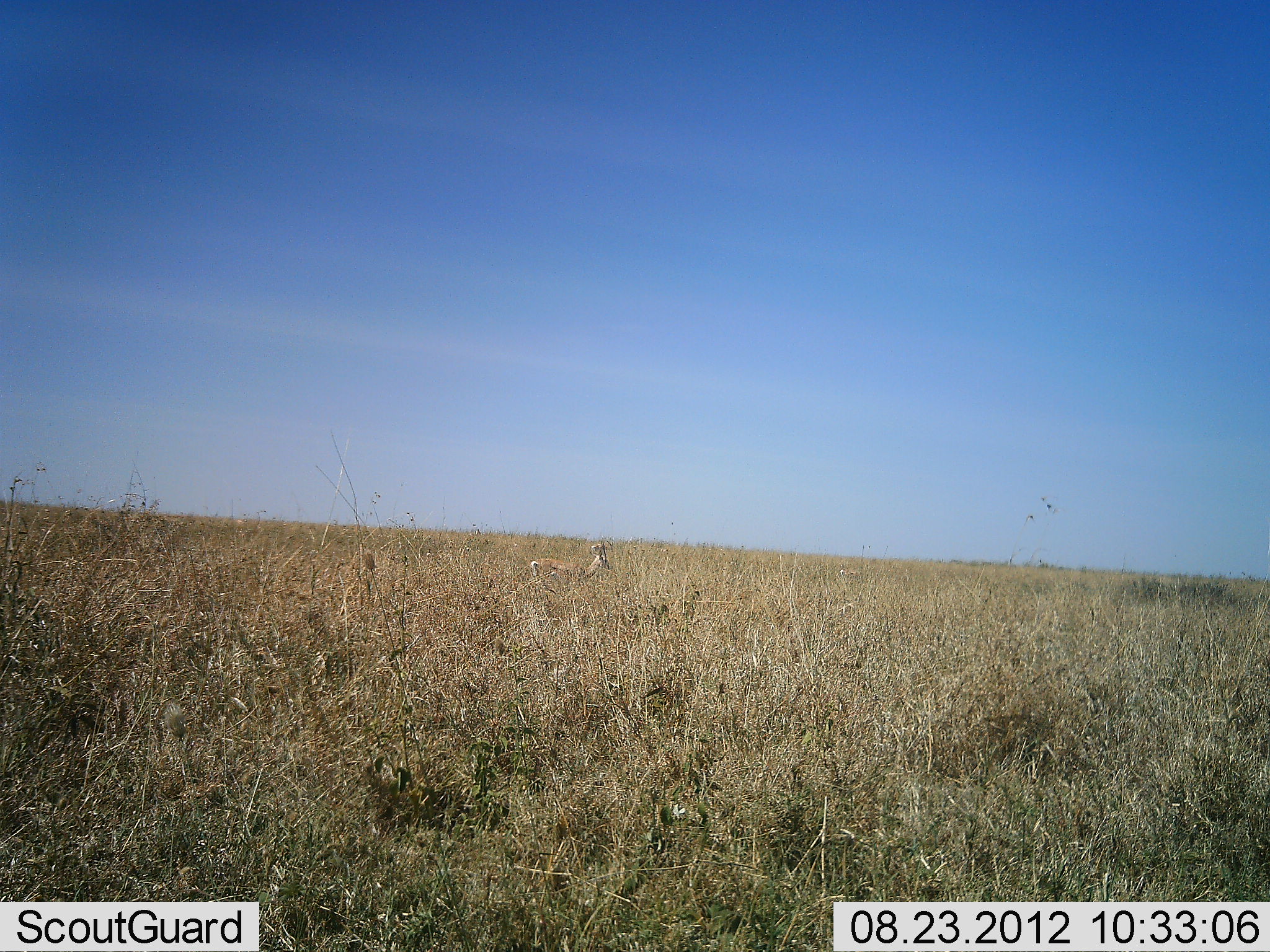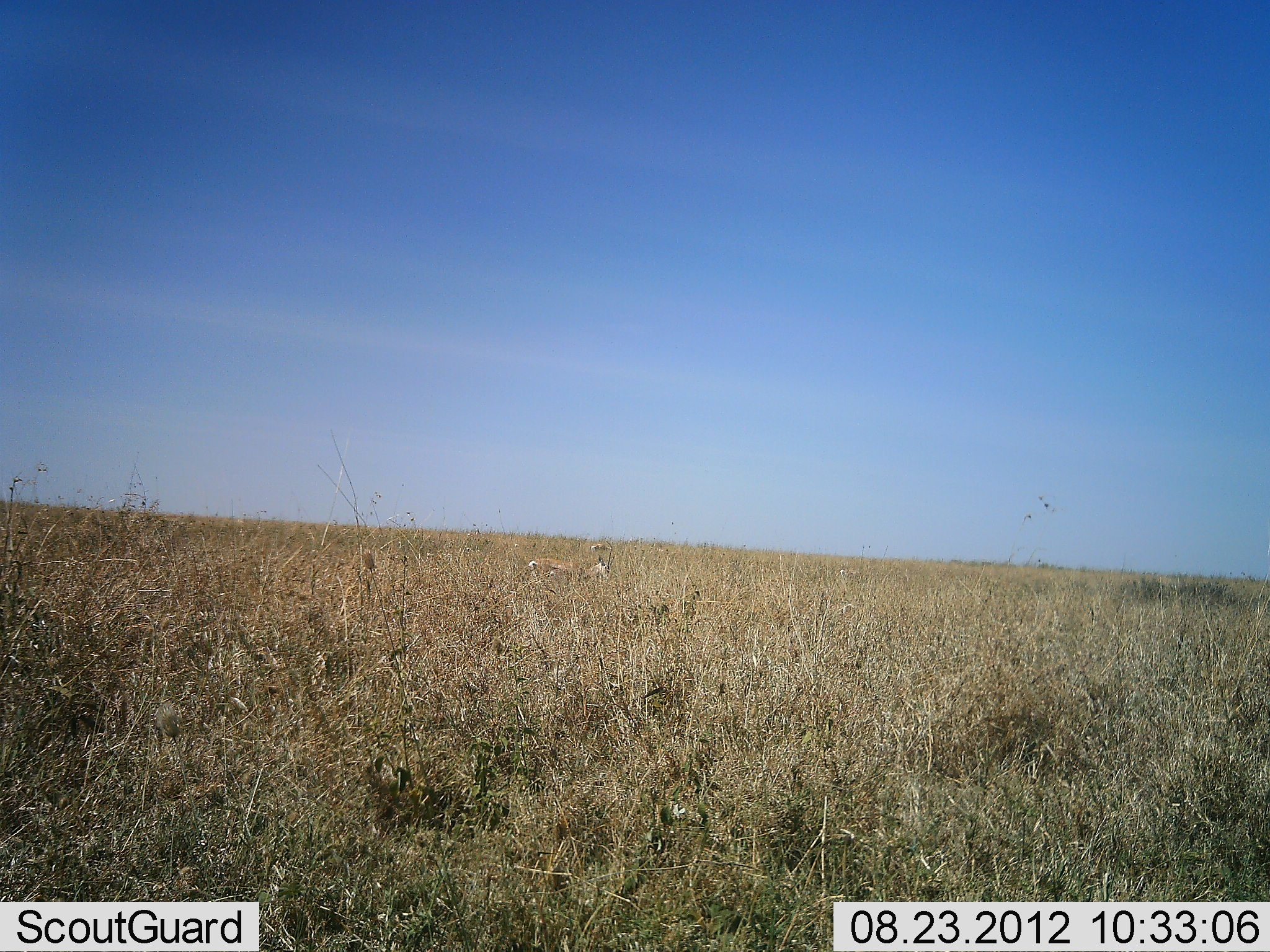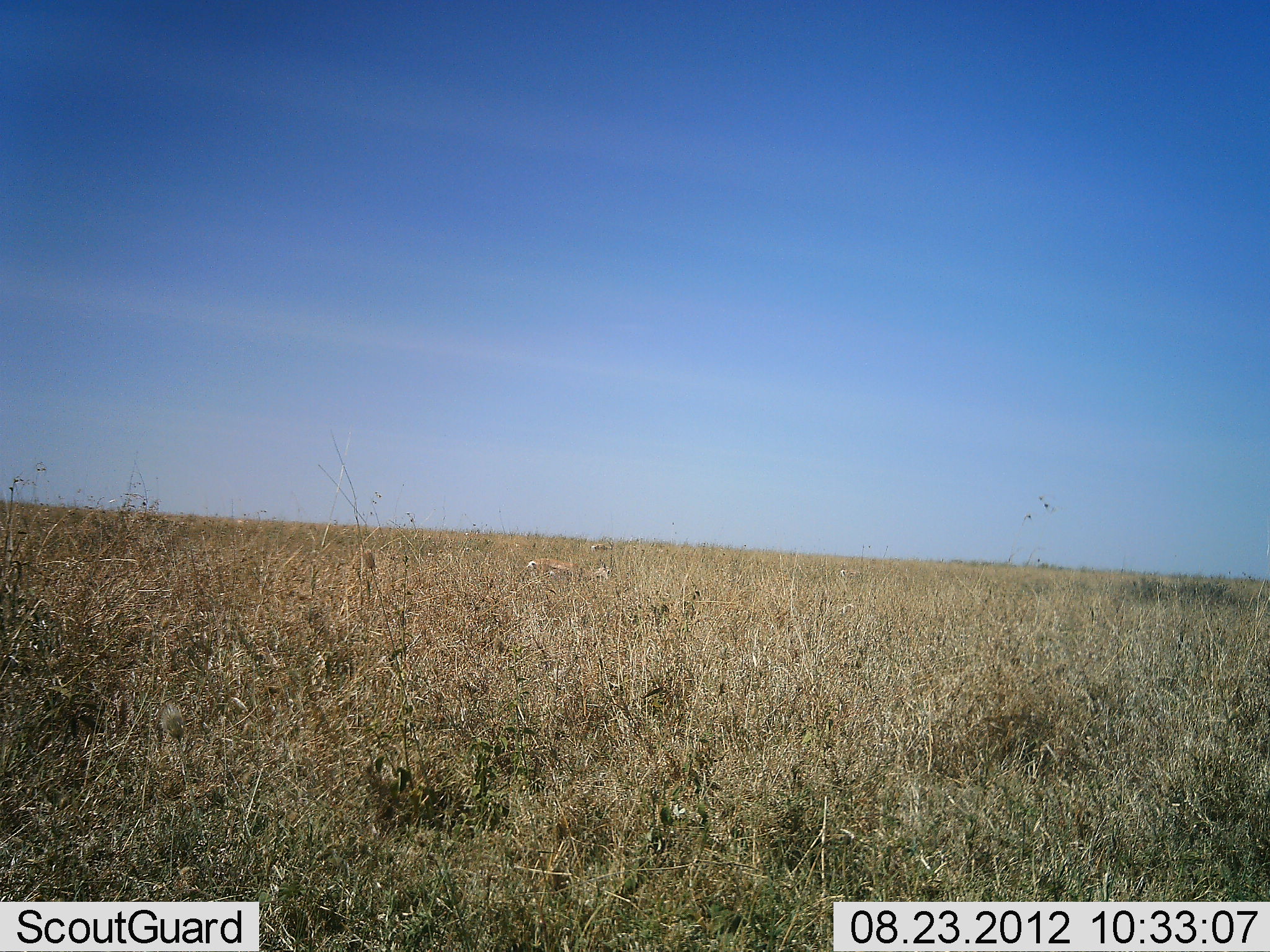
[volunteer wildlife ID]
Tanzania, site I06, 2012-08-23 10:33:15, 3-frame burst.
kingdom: Animalia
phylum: Chordata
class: Mammalia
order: Artiodactyla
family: Bovidae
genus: Nanger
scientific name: Nanger granti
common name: grant's gazelle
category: gazellegrants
Gazellegrants (grant's gazelle) (Nanger granti), count 1. Behavior (volunteer vote fractions): standing 40%, resting 0%, moving 10%, interacting 0%. Young present (vote fraction): 0%. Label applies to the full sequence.